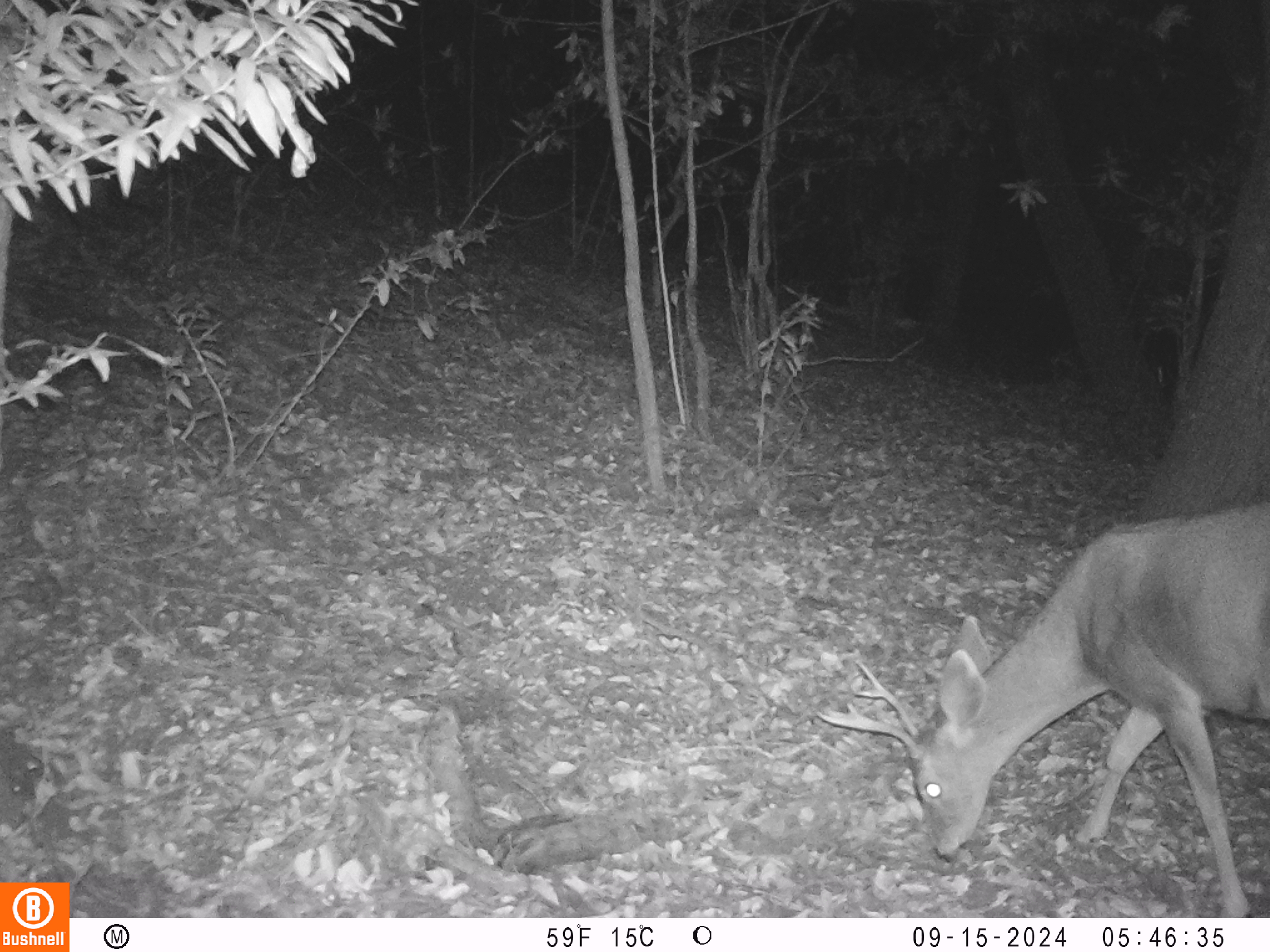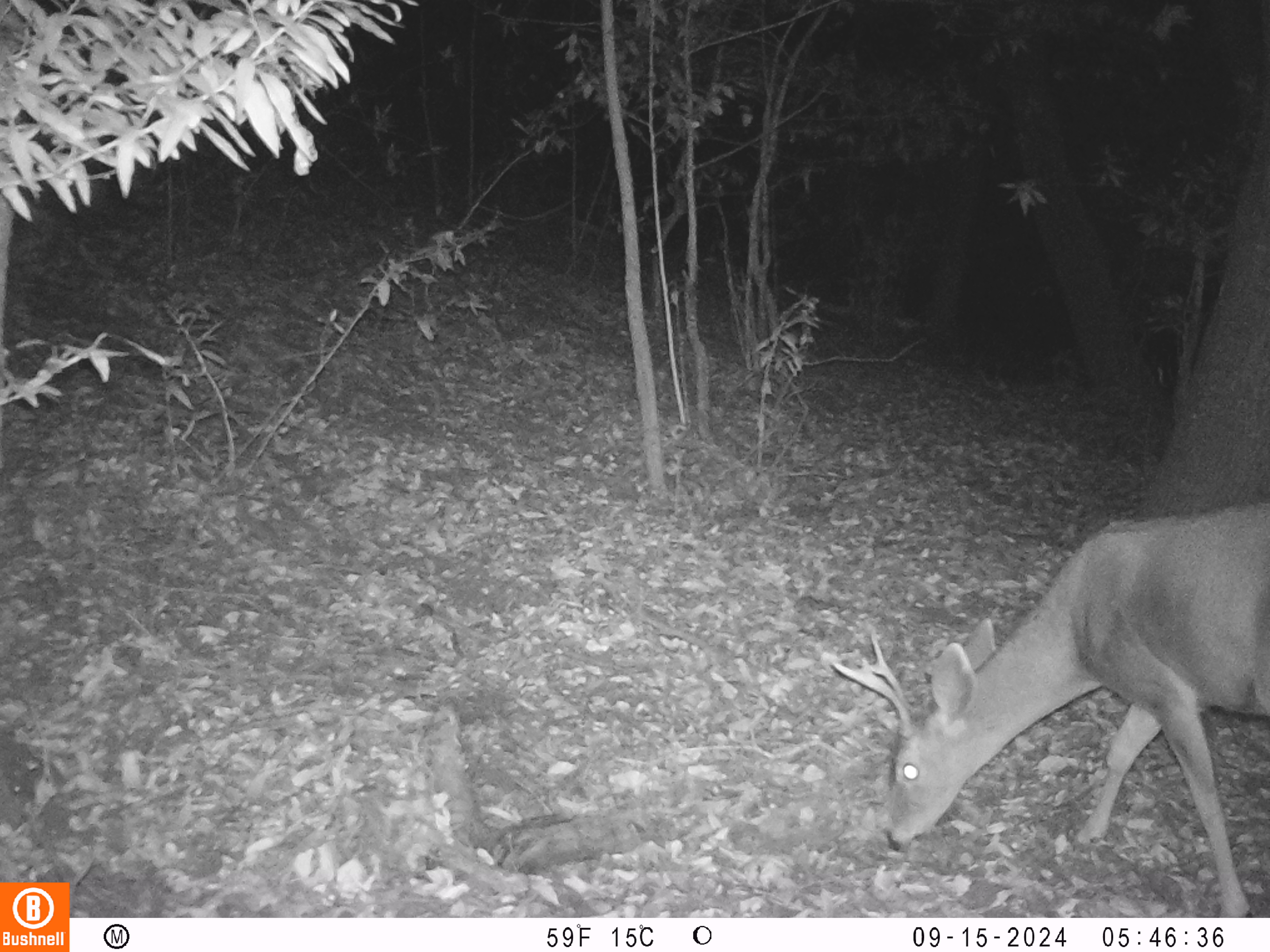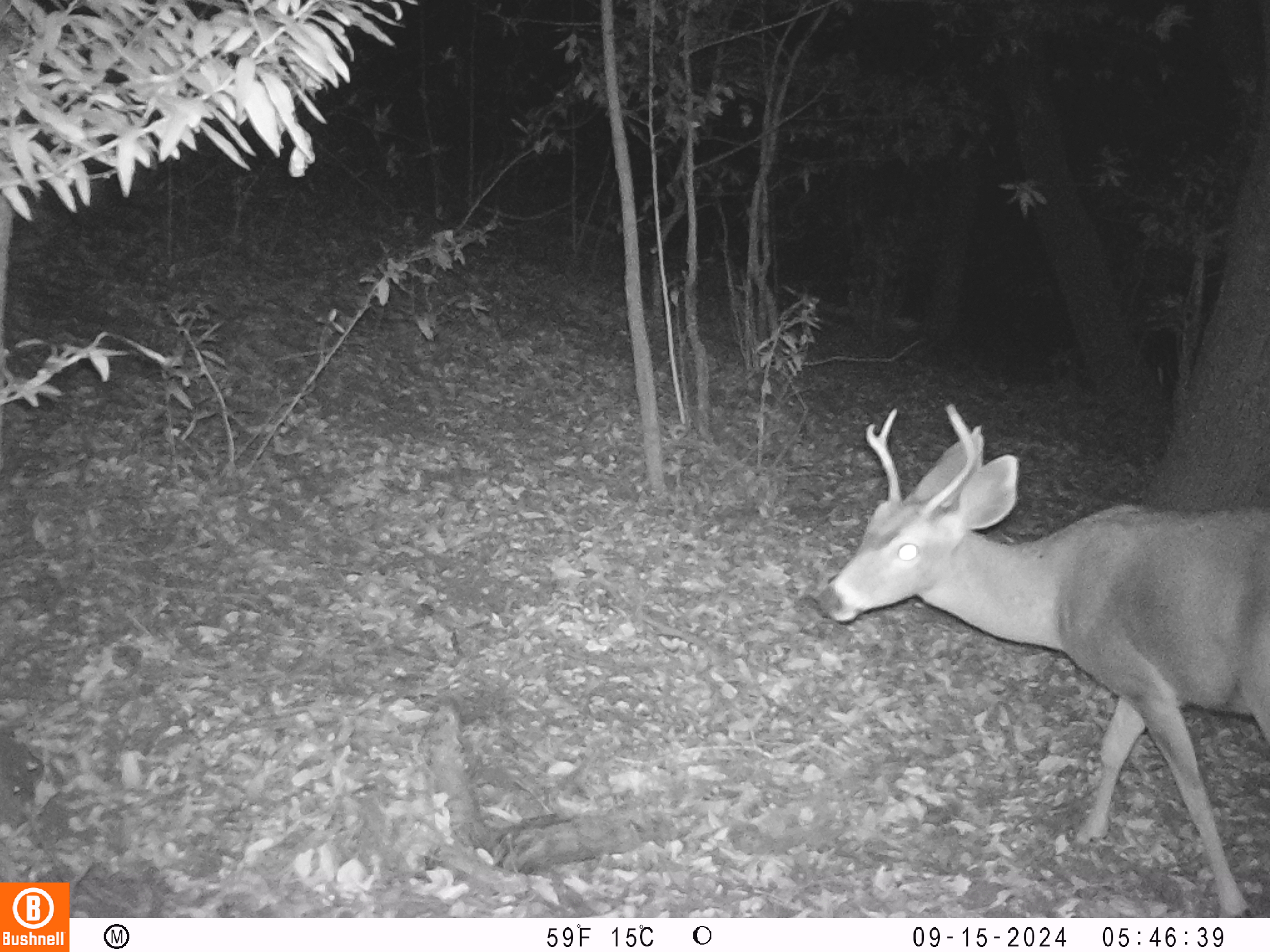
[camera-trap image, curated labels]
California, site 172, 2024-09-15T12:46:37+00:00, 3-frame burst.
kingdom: Animalia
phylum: Chordata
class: Mammalia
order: Artiodactyla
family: Cervidae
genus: Odocoileus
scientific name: Odocoileus hemionus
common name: mule deer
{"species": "mule deer (Odocoileus hemionus)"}